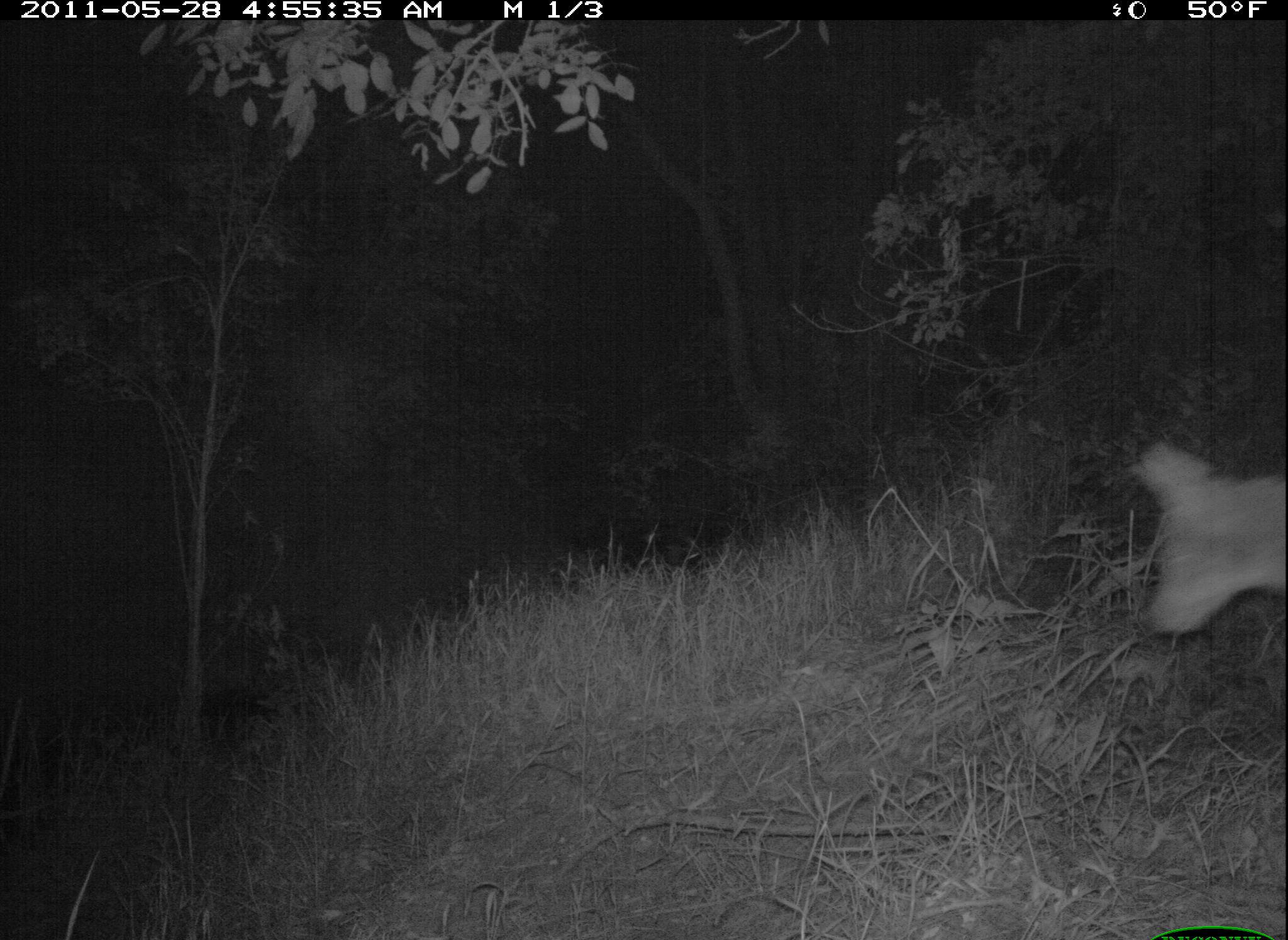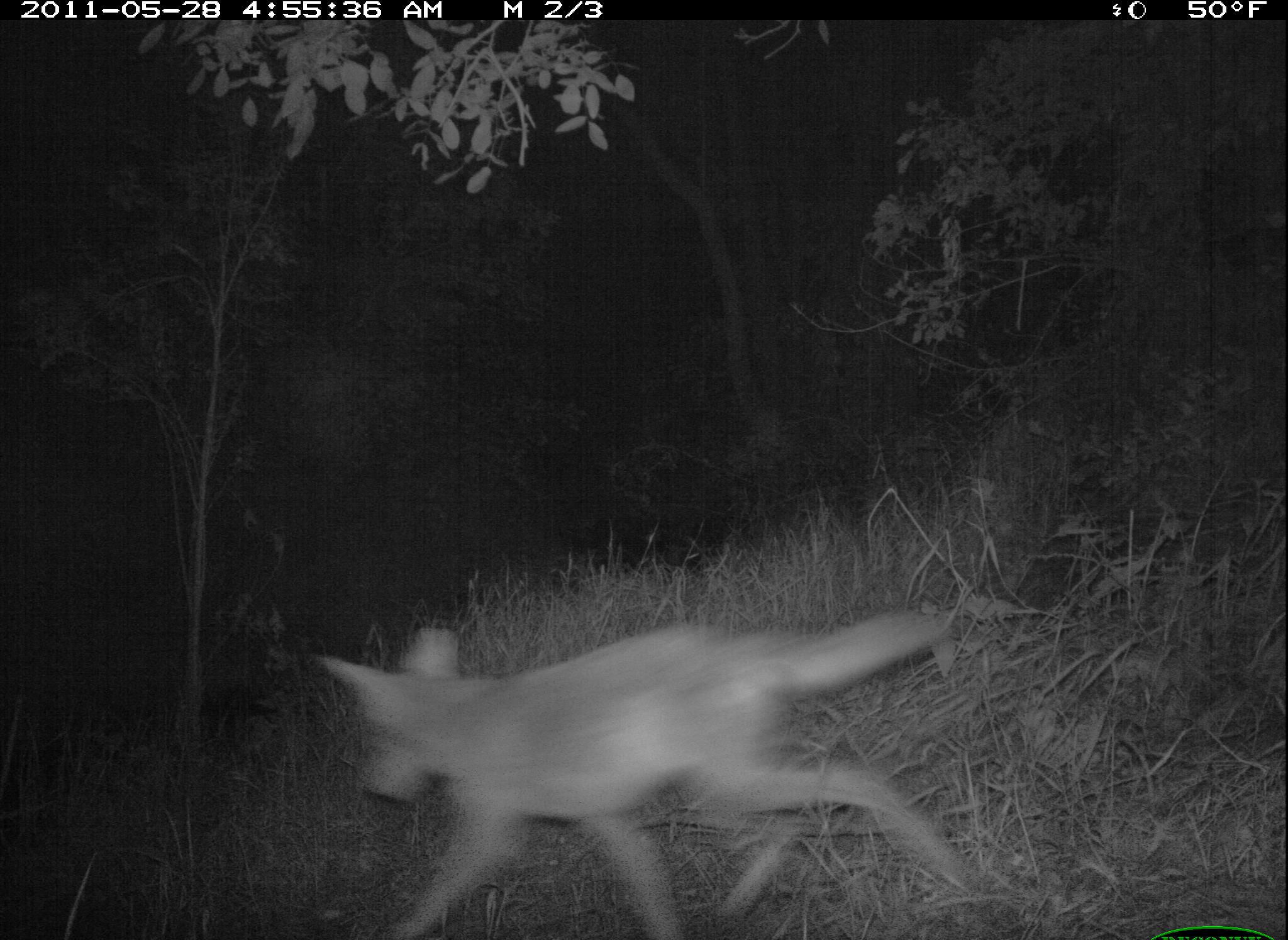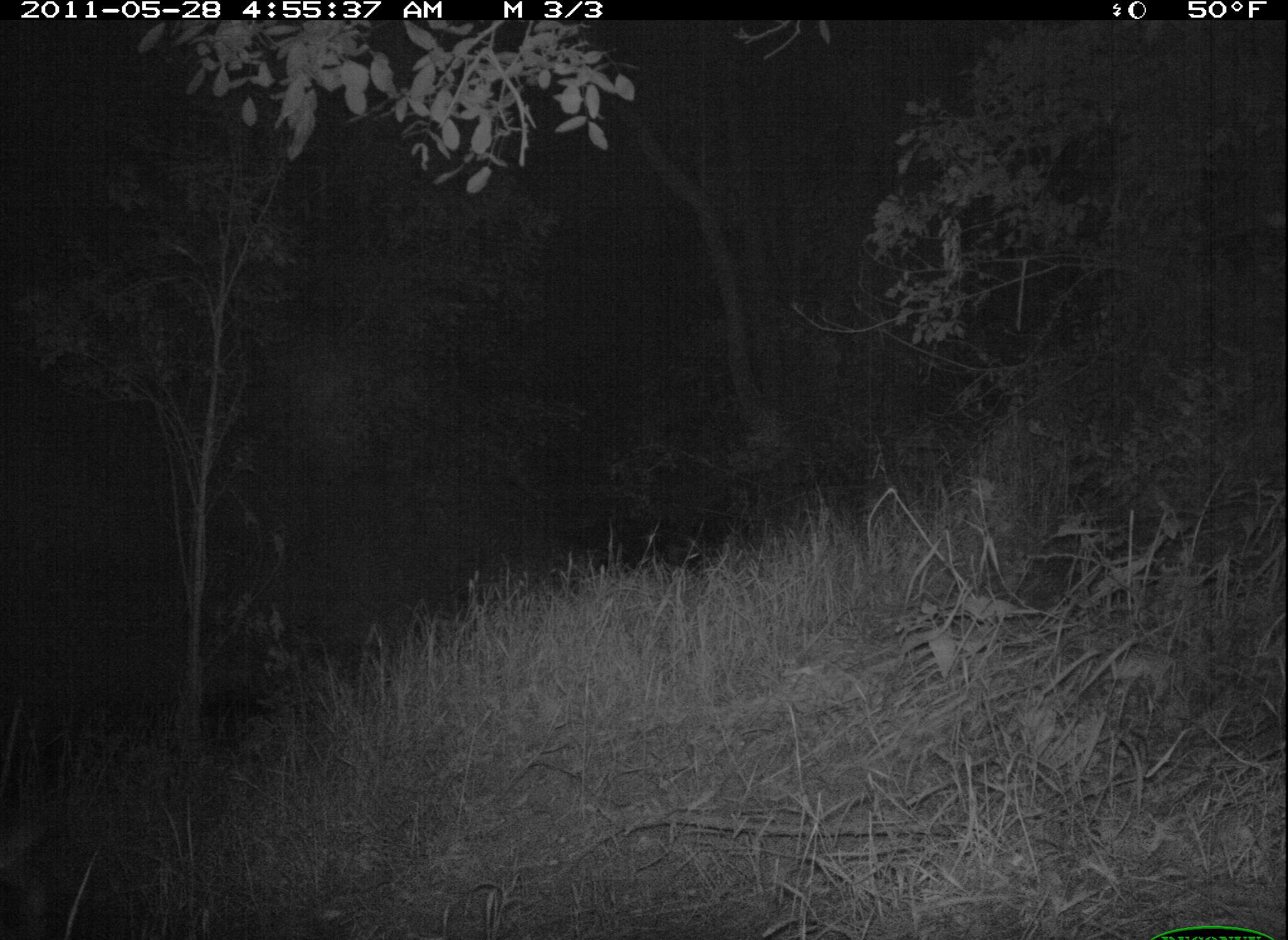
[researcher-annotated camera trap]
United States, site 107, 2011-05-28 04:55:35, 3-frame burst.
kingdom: Animalia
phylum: Chordata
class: Mammalia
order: Carnivora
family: Canidae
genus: Canis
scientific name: Canis latrans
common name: coyote